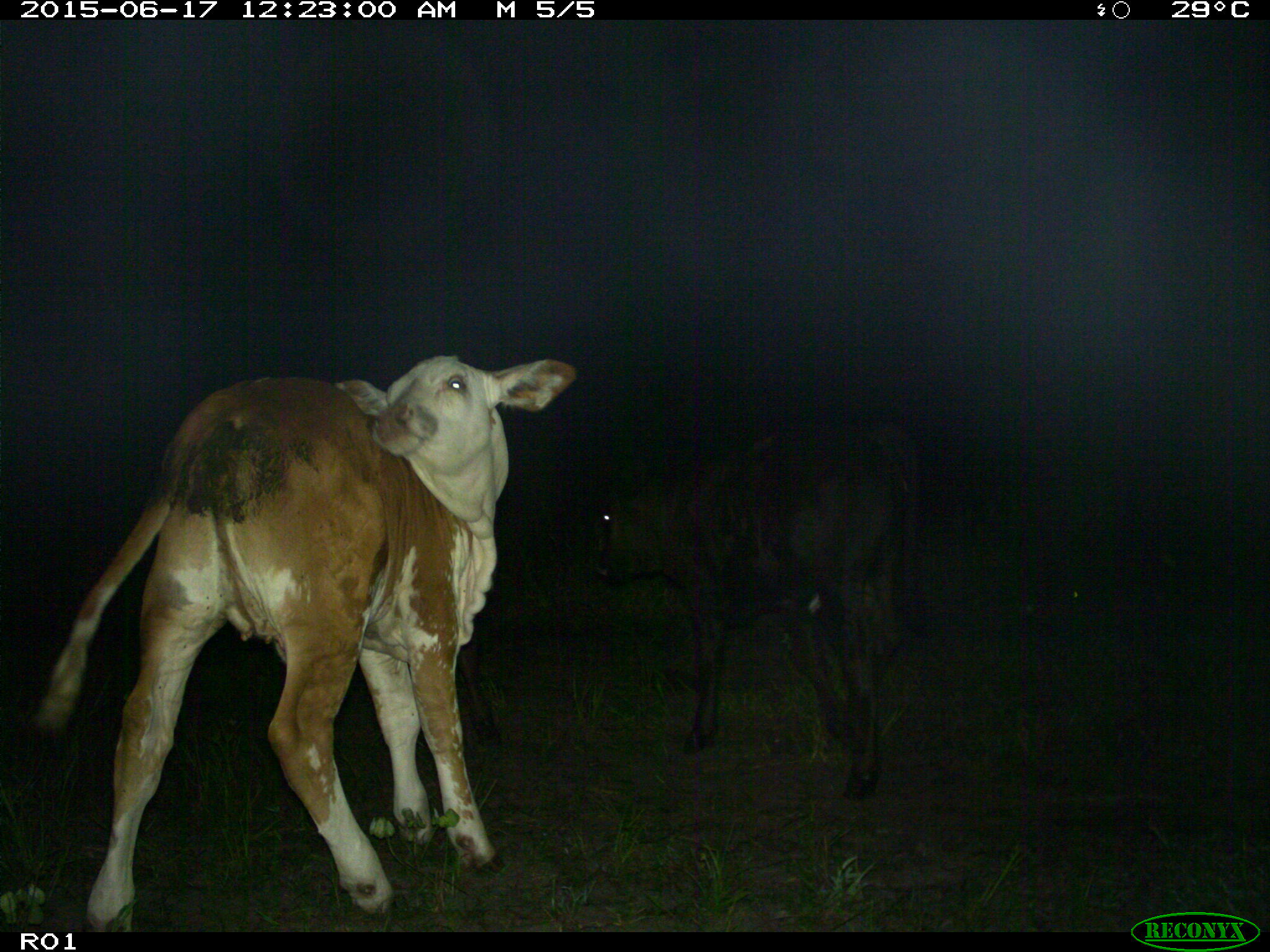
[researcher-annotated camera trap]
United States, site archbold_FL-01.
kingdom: Animalia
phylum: Chordata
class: Mammalia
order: Artiodactyla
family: Bovidae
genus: Bos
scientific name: Bos taurus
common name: domestic cow